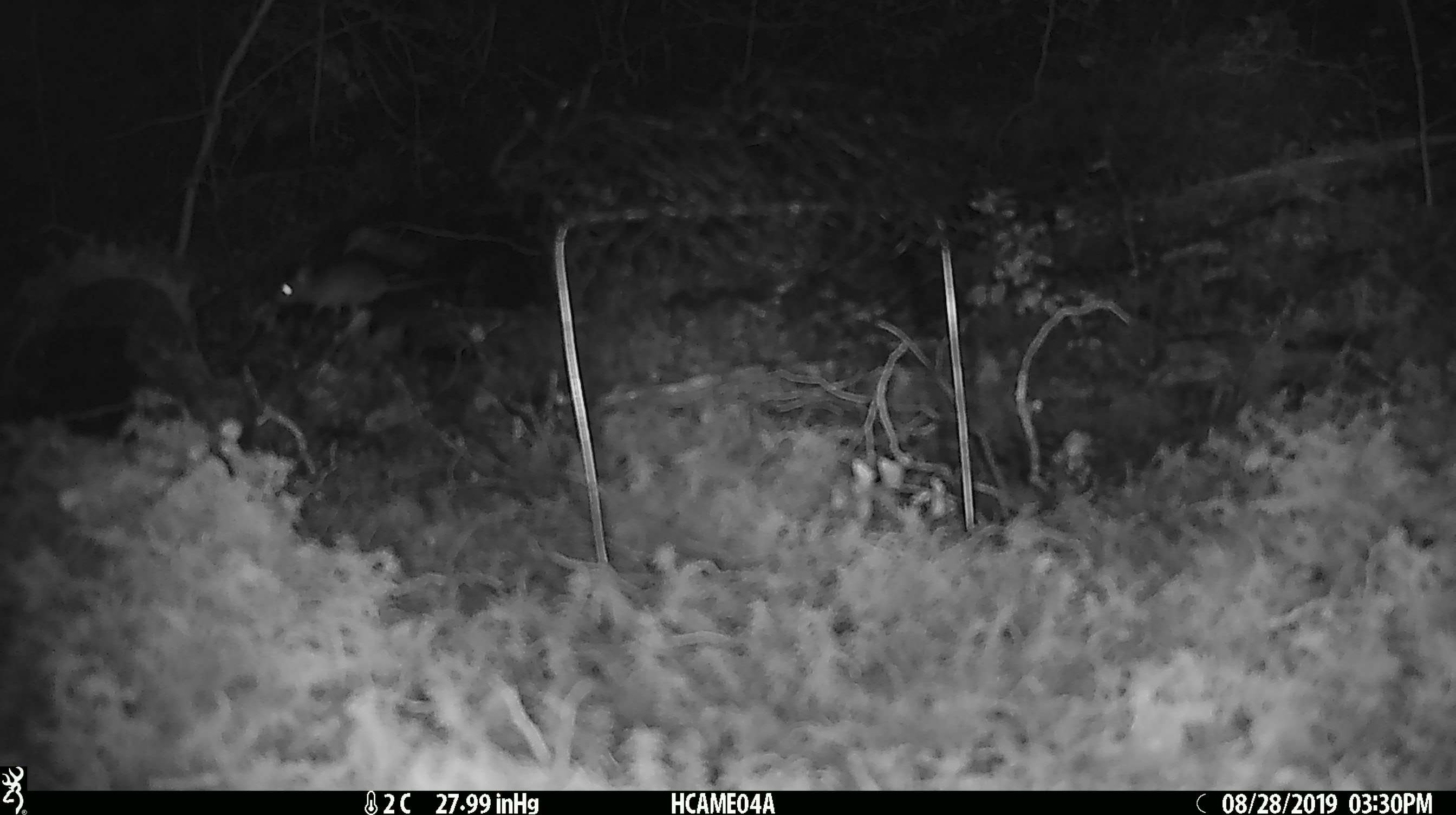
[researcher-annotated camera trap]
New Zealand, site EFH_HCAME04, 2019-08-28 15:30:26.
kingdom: Animalia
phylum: Chordata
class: Mammalia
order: Rodentia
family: Muridae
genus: Mus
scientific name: Mus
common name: mouse